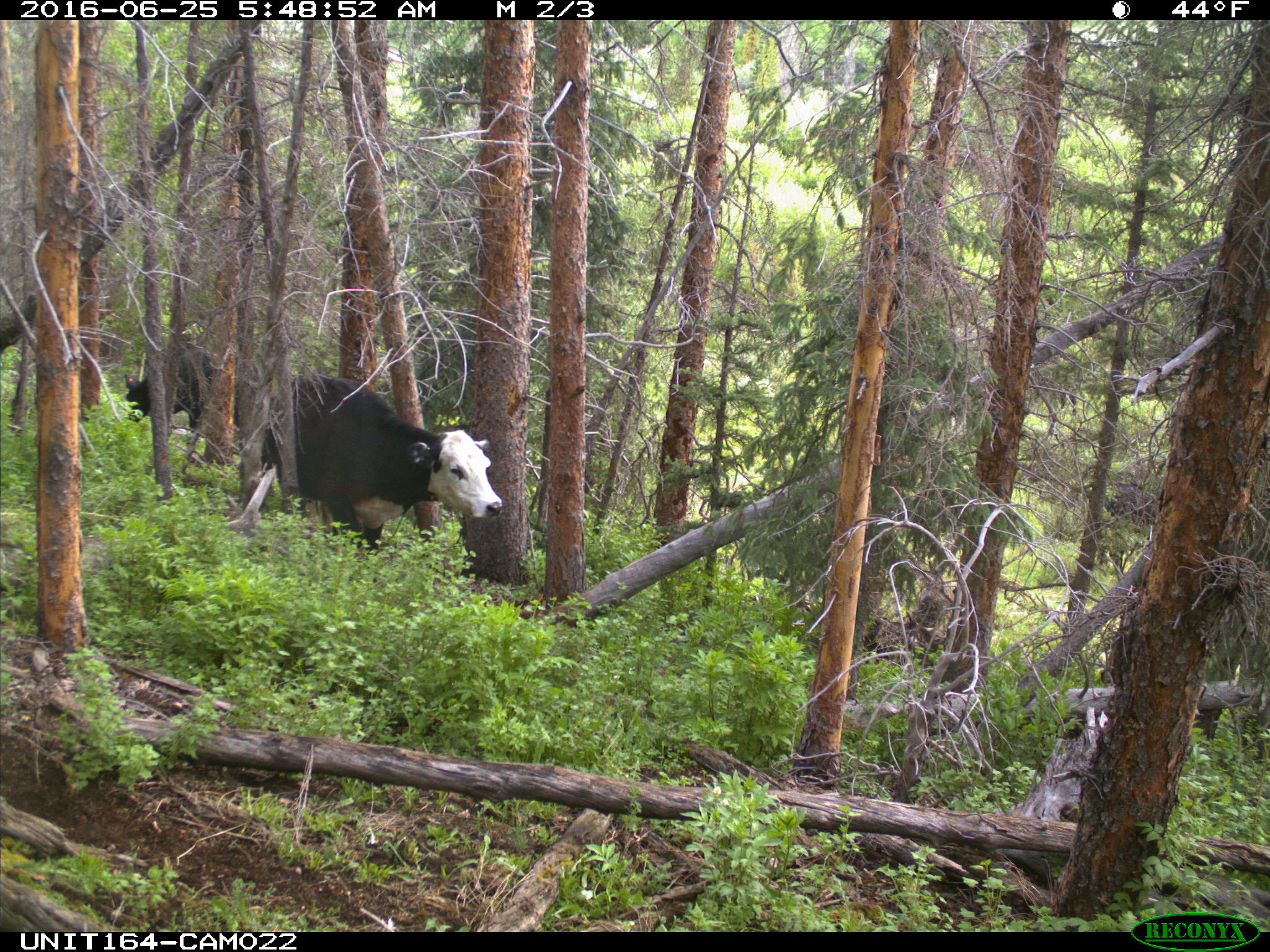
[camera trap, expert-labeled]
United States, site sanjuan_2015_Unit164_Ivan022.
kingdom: Animalia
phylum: Chordata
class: Mammalia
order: Artiodactyla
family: Bovidae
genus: Bos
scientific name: Bos taurus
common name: domestic cow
Bos taurus (domestic cow).